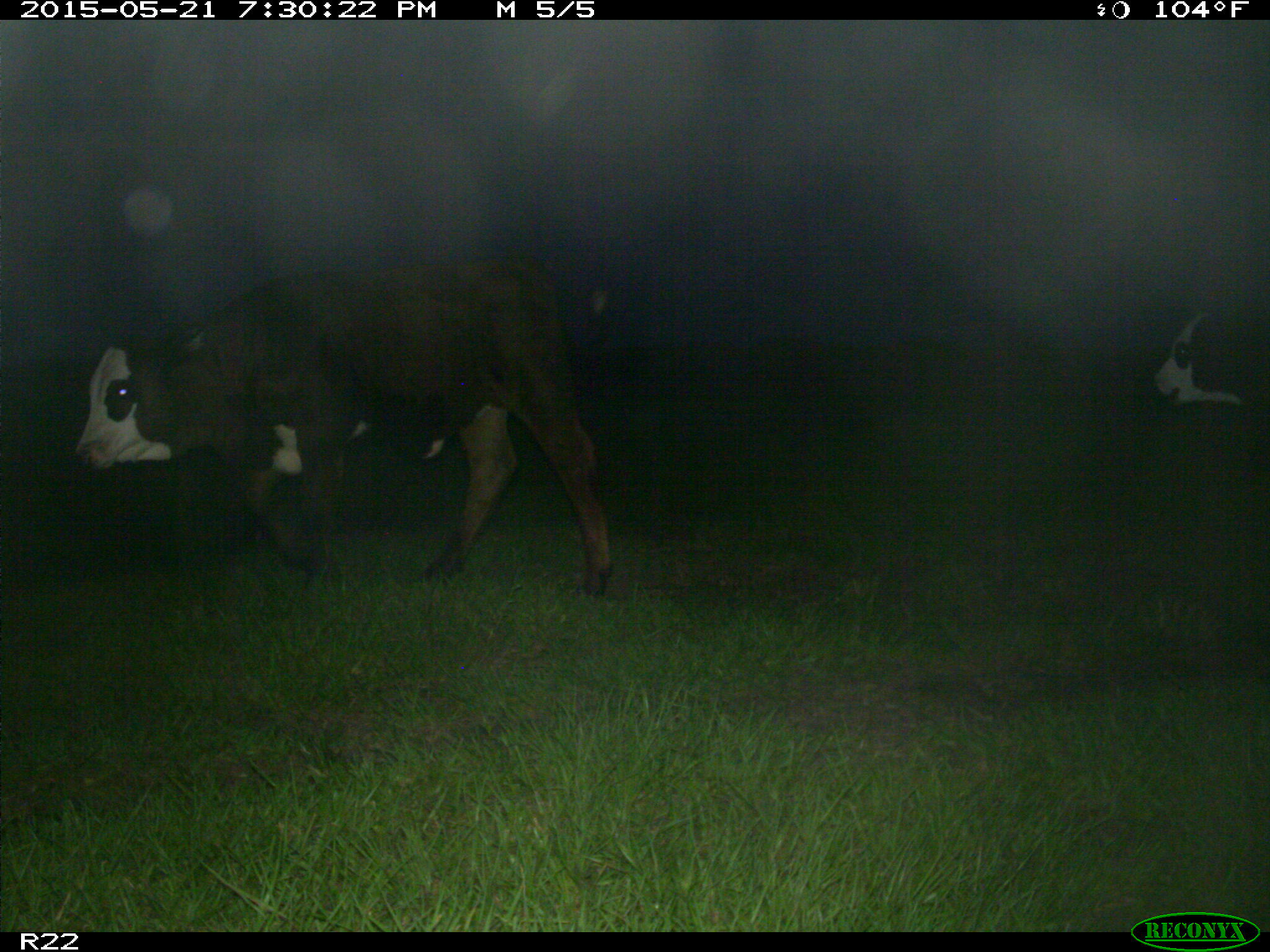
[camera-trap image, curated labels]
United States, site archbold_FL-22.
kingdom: Animalia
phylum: Chordata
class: Mammalia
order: Artiodactyla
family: Bovidae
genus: Bos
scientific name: Bos taurus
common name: domestic cow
Bos taurus (domestic cow).